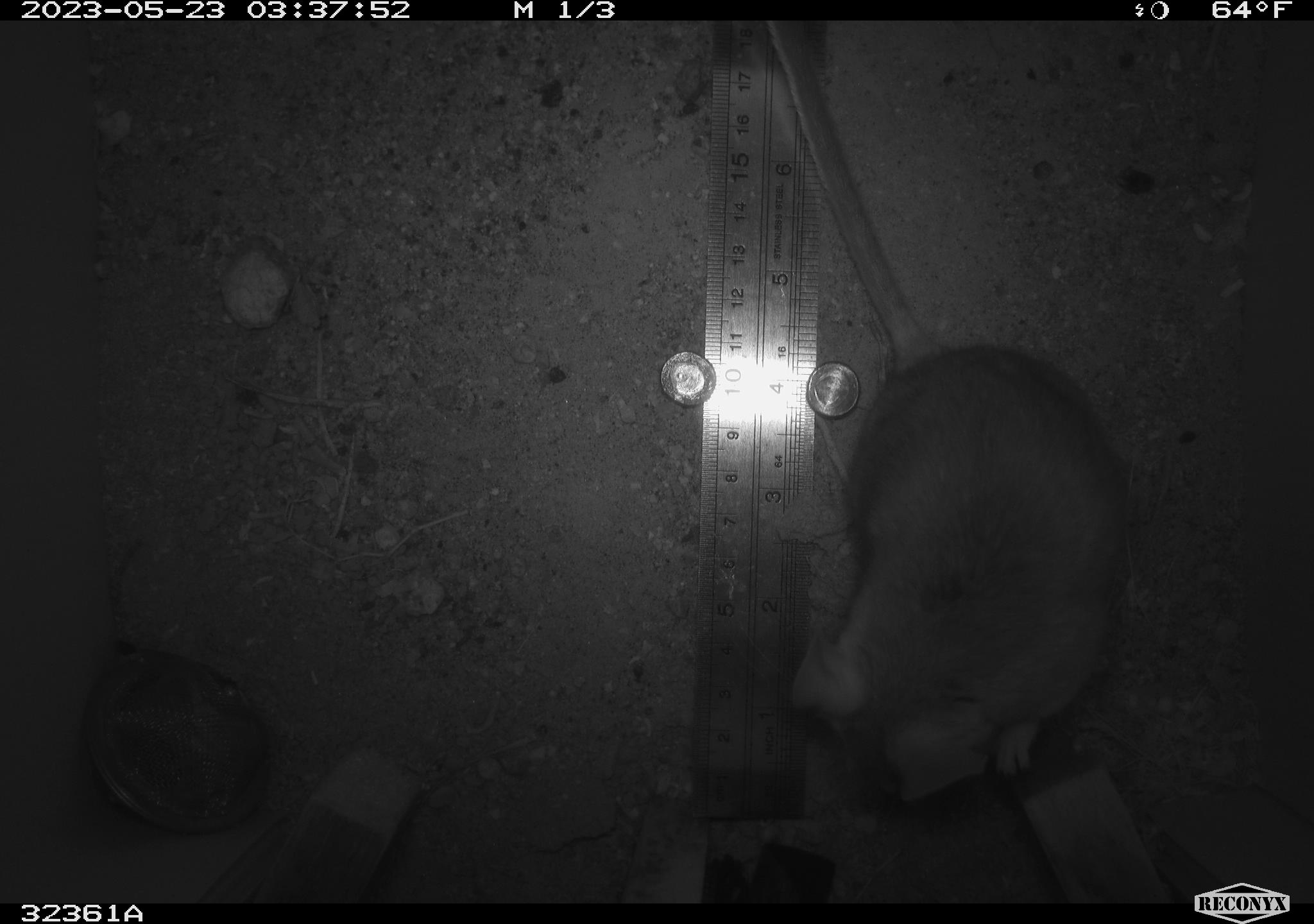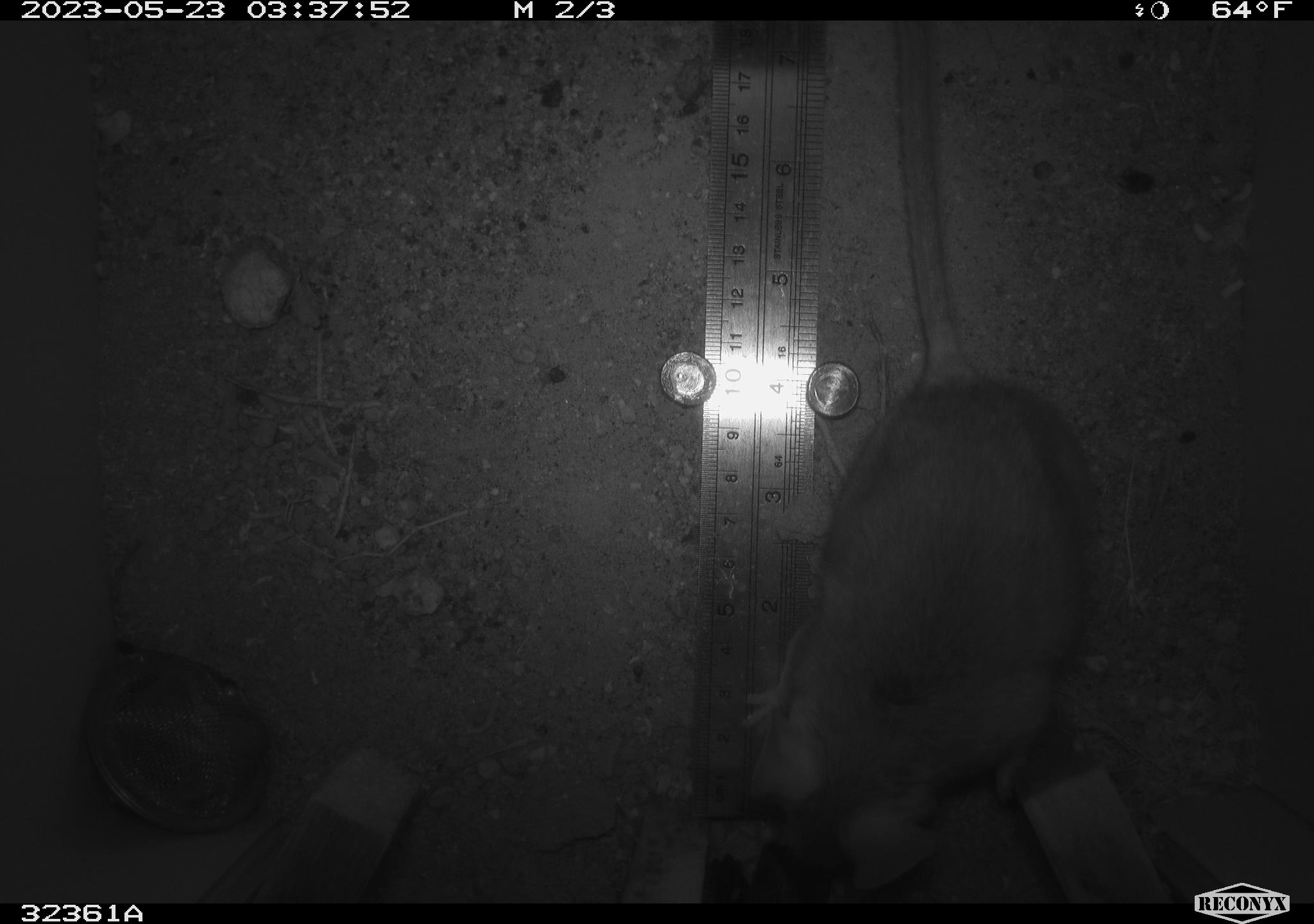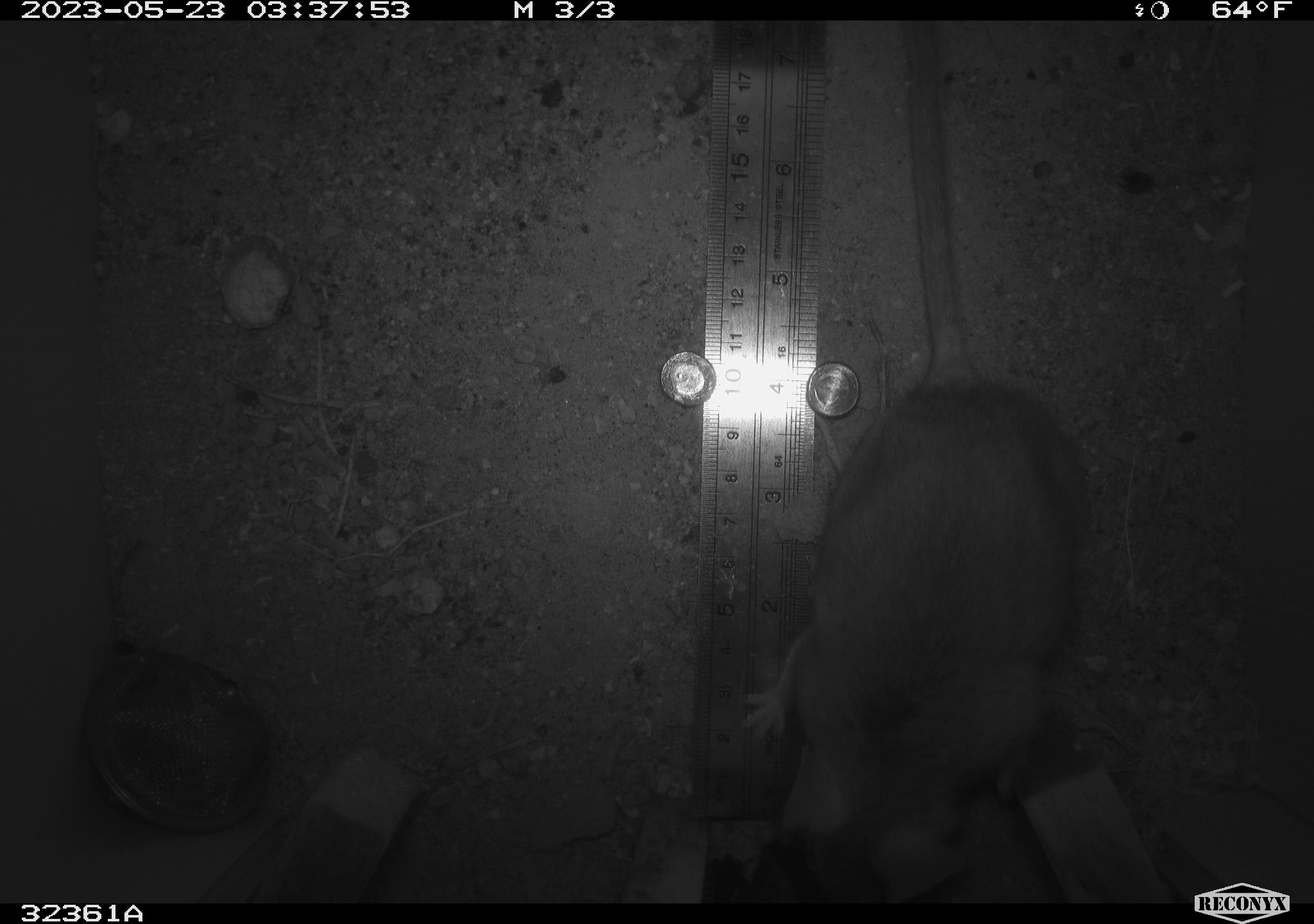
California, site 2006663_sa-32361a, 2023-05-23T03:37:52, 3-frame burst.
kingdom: Animalia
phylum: Chordata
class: Mammalia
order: Rodentia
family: Cricetidae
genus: Neotoma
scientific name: Neotoma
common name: pack rat or woodrat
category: neotoma species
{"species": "neotoma species (pack rat or woodrat) (Neotoma)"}